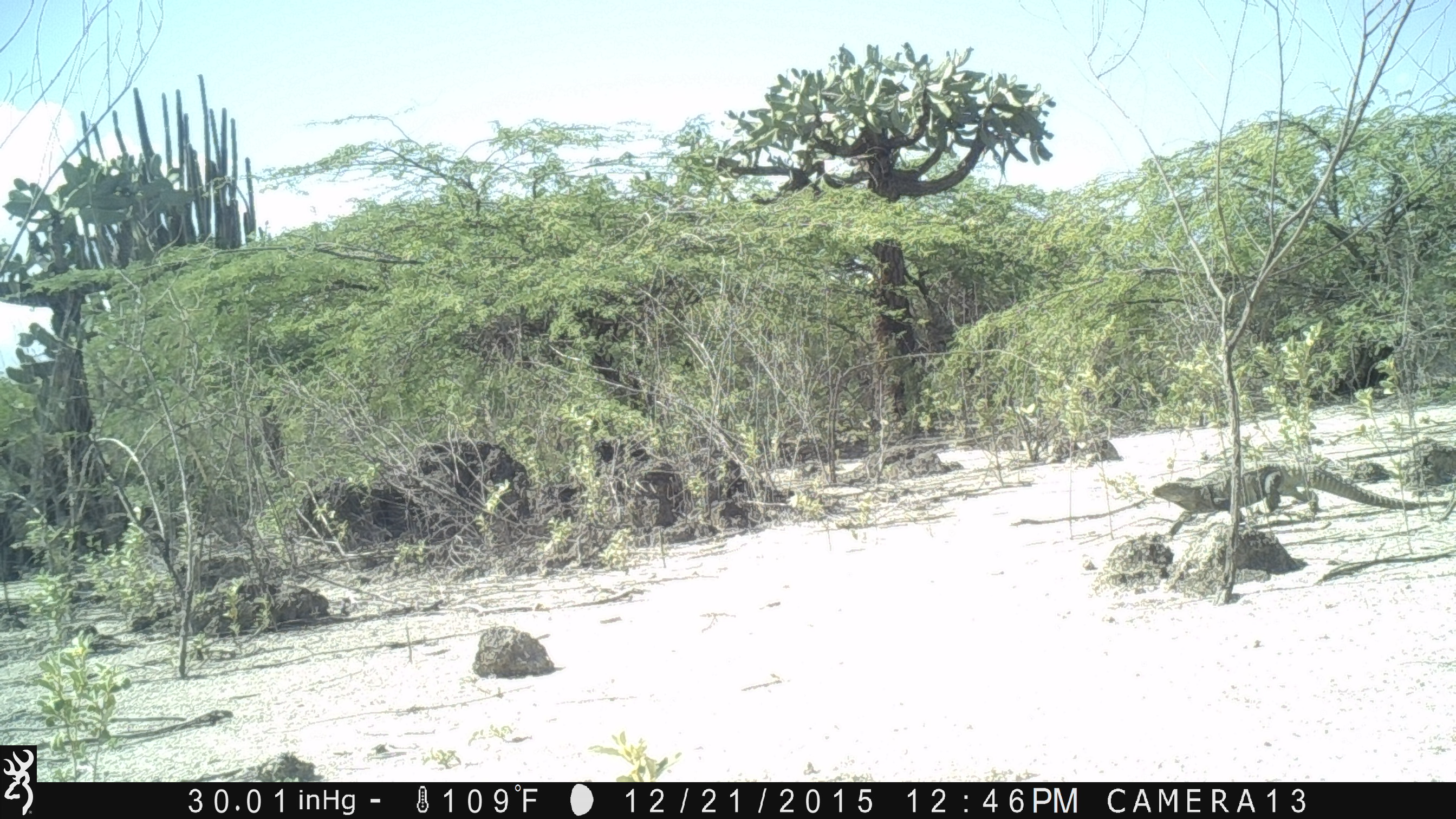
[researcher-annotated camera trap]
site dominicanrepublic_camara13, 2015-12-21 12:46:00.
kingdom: Animalia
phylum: Chordata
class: Reptilia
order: Squamata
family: Iguanidae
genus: Iguana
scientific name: Iguana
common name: typical iguanas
Iguana (typical iguanas).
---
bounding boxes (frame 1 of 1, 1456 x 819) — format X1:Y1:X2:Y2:
iguana: 1151:459:1450:539